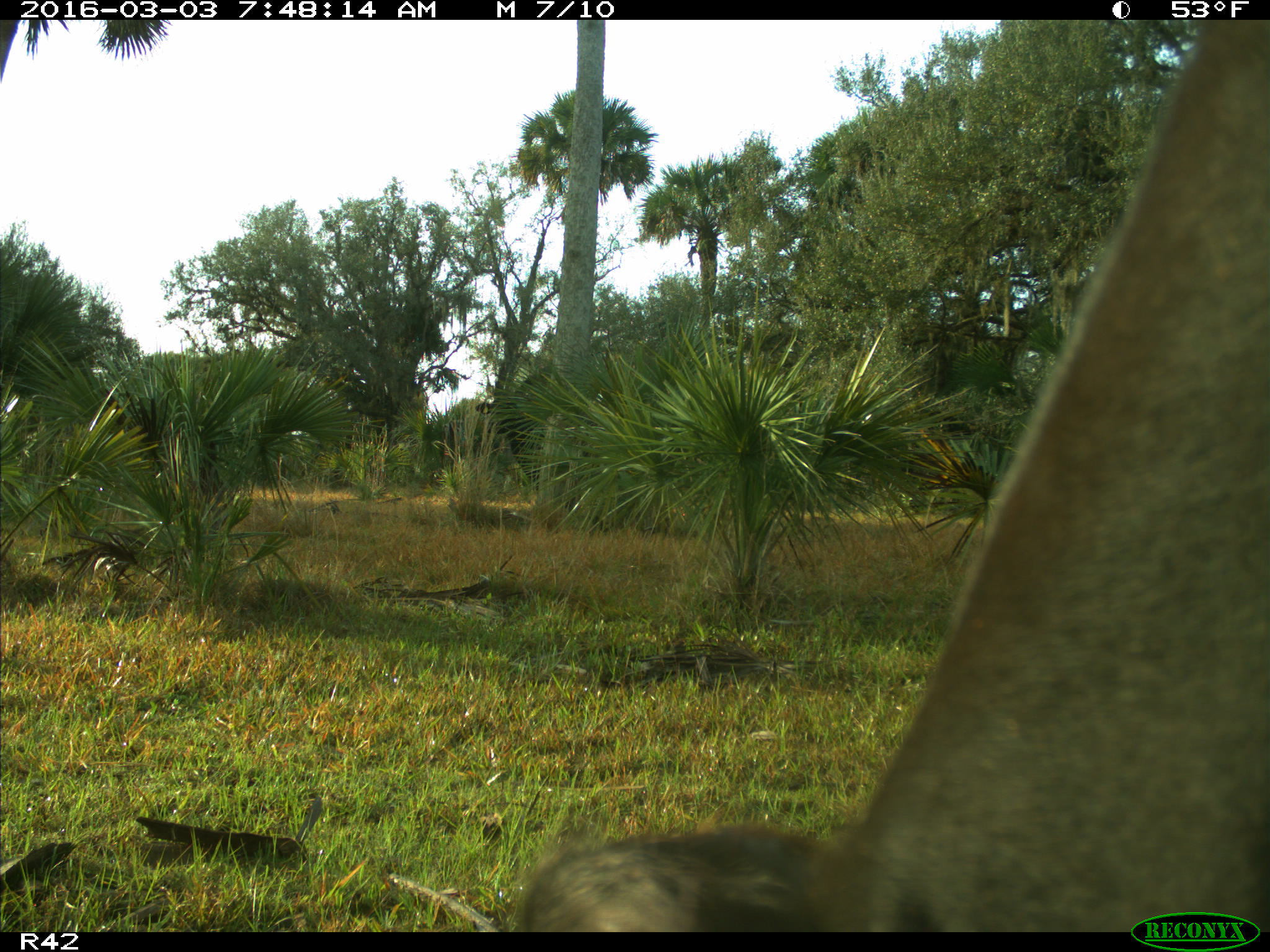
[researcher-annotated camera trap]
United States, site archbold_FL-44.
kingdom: Animalia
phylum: Chordata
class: Mammalia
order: Artiodactyla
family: Bovidae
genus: Bos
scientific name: Bos taurus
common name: domestic cow